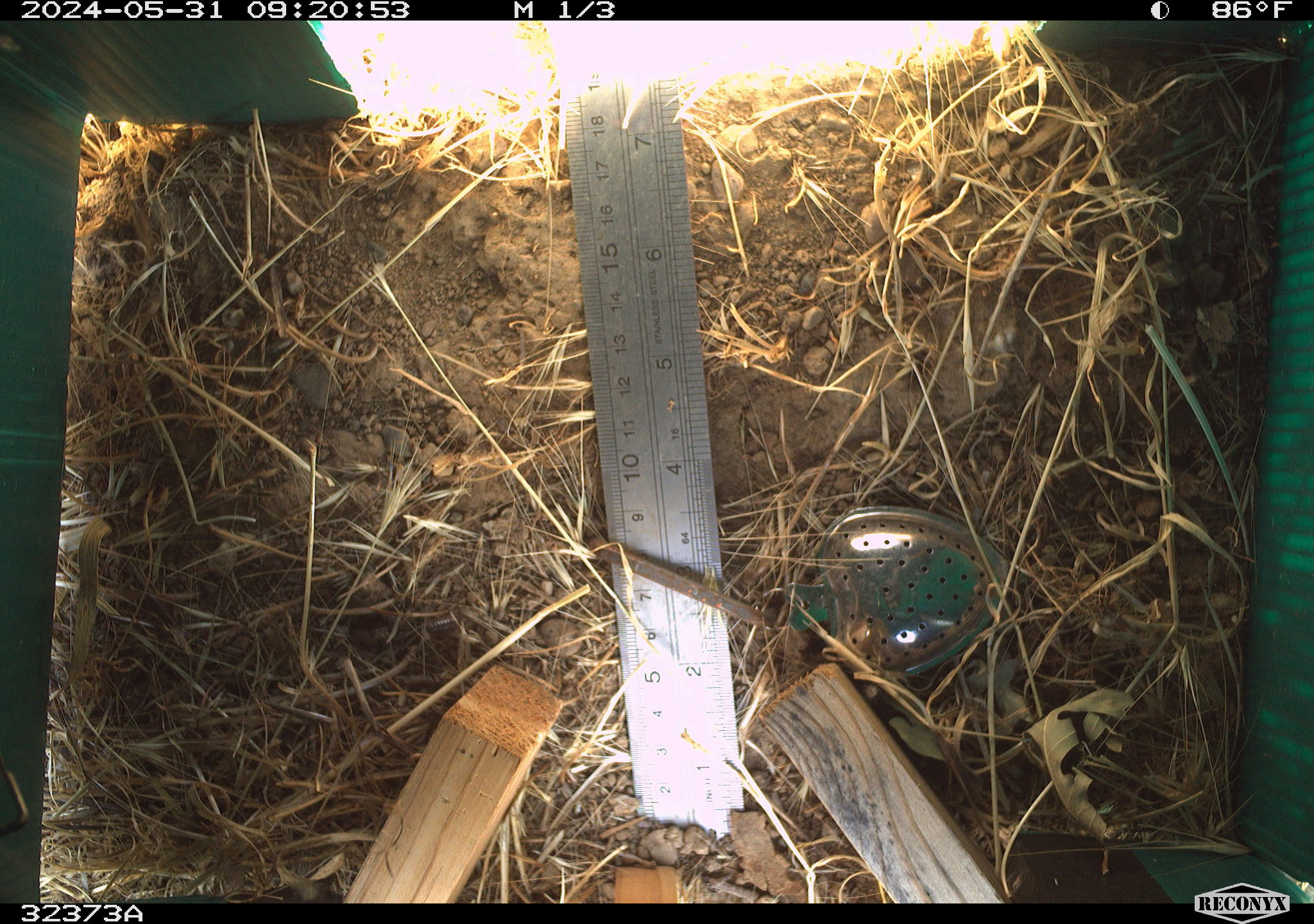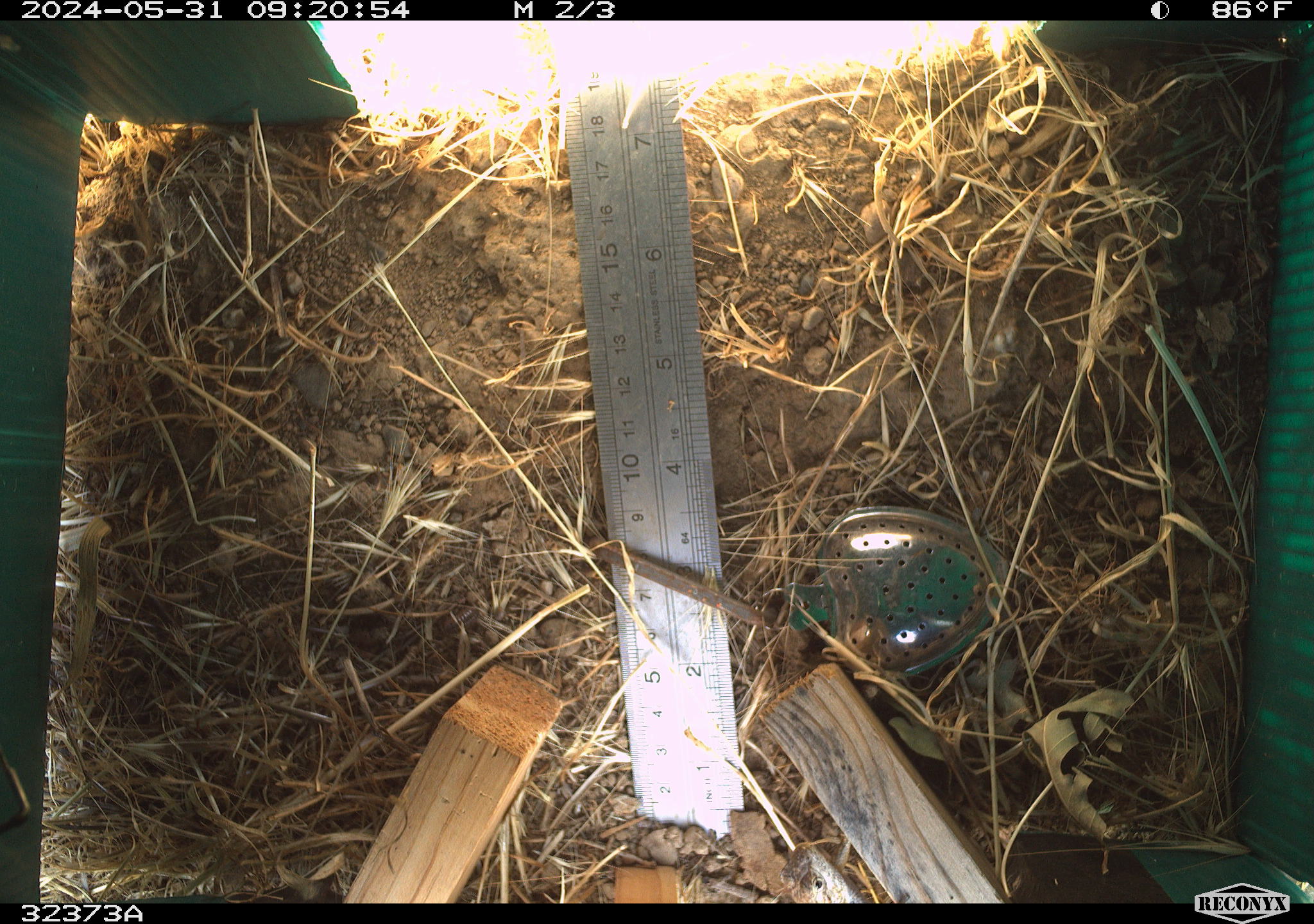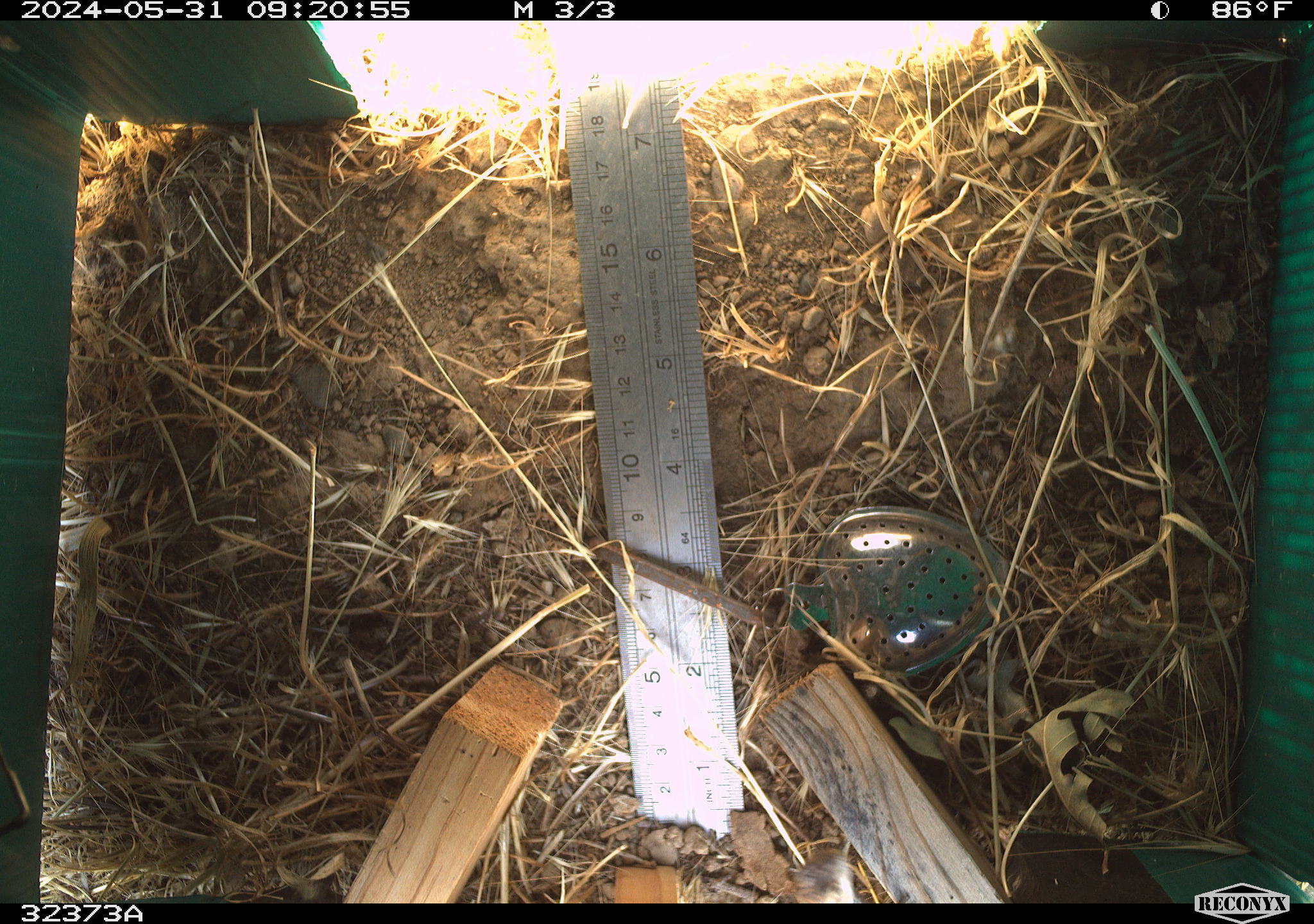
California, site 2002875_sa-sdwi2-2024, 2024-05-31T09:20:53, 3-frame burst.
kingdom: Animalia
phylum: Chordata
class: Reptilia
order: Squamata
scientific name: Squamata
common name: lizards and snakes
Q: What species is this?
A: Lizards and snakes (Squamata).